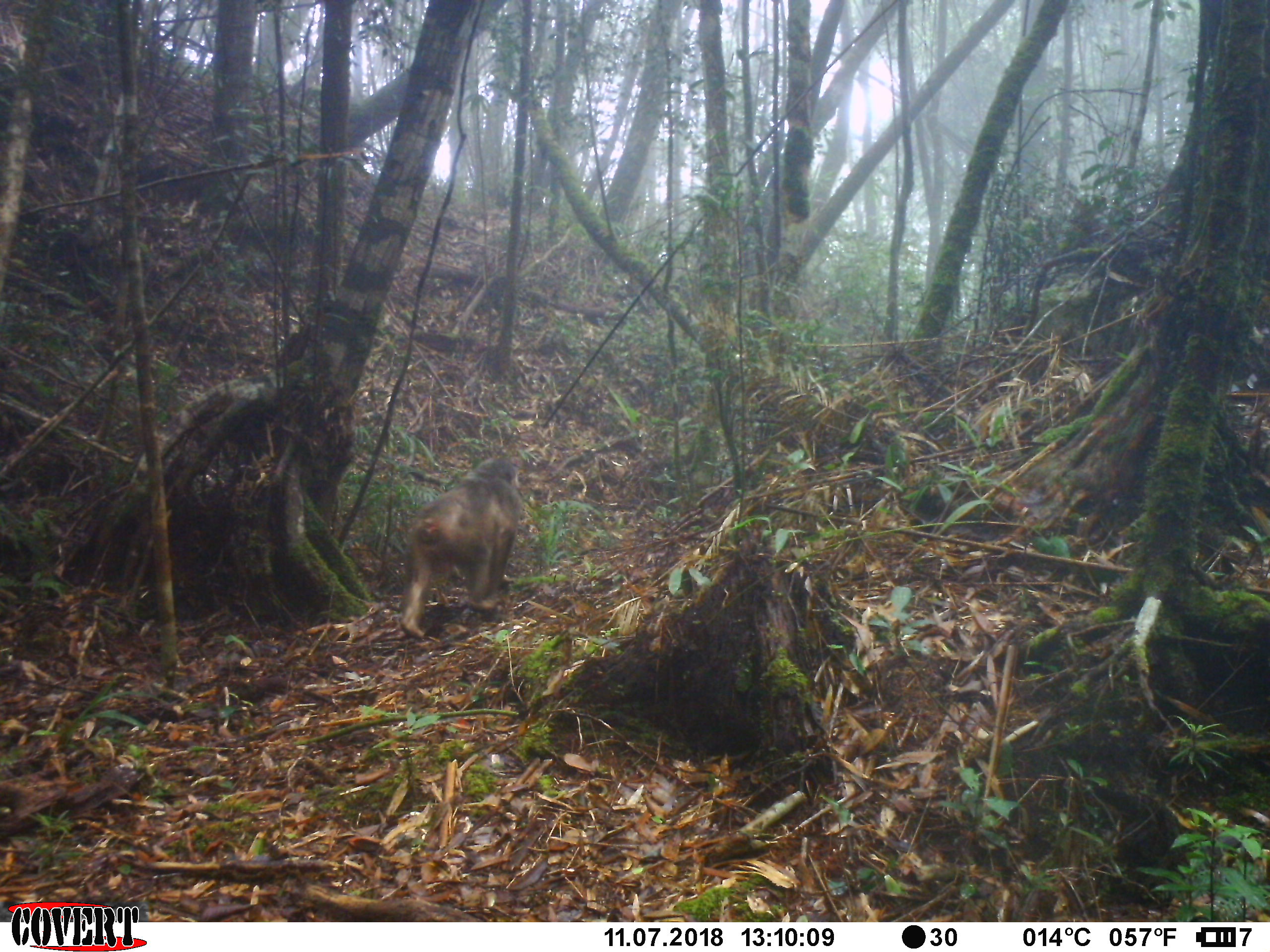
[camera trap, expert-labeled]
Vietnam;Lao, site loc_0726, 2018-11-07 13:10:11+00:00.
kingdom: Animalia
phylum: Chordata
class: Mammalia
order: Primates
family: Cercopithecidae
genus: Macaca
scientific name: Macaca arctoides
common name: stump-tailed macaque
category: stump tailed macaque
Stump tailed macaque (stump-tailed macaque) (Macaca arctoides). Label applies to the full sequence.